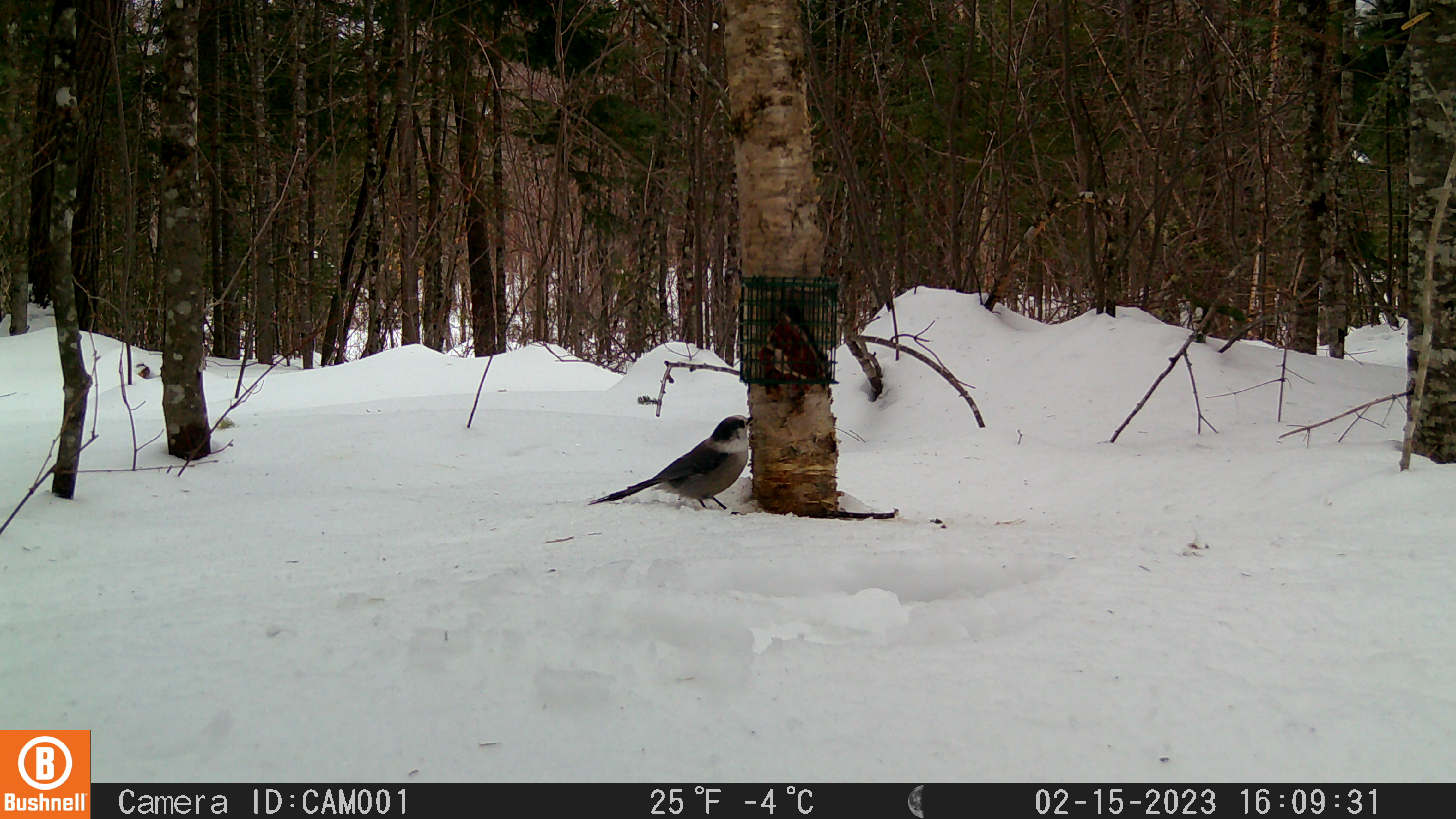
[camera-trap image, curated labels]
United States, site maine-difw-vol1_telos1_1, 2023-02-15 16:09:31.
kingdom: Animalia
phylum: Chordata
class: Aves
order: Passeriformes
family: Corvidae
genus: Perisoreus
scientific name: Perisoreus canadensis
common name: canada jay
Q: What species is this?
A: Canada jay (Perisoreus canadensis).